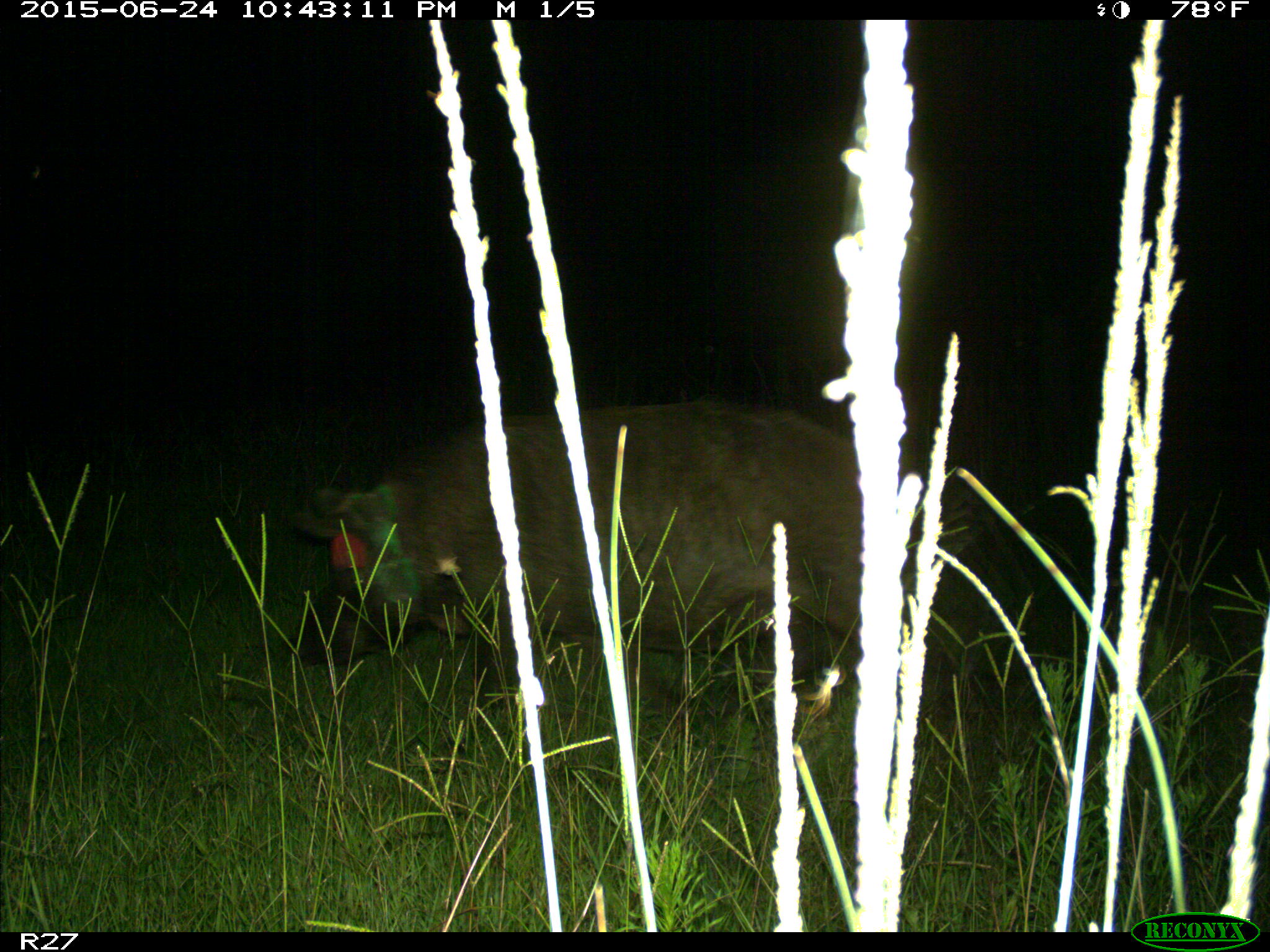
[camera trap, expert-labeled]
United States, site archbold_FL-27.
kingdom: Animalia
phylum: Chordata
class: Mammalia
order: Artiodactyla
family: Suidae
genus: Sus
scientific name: Sus scrofa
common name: wild boar